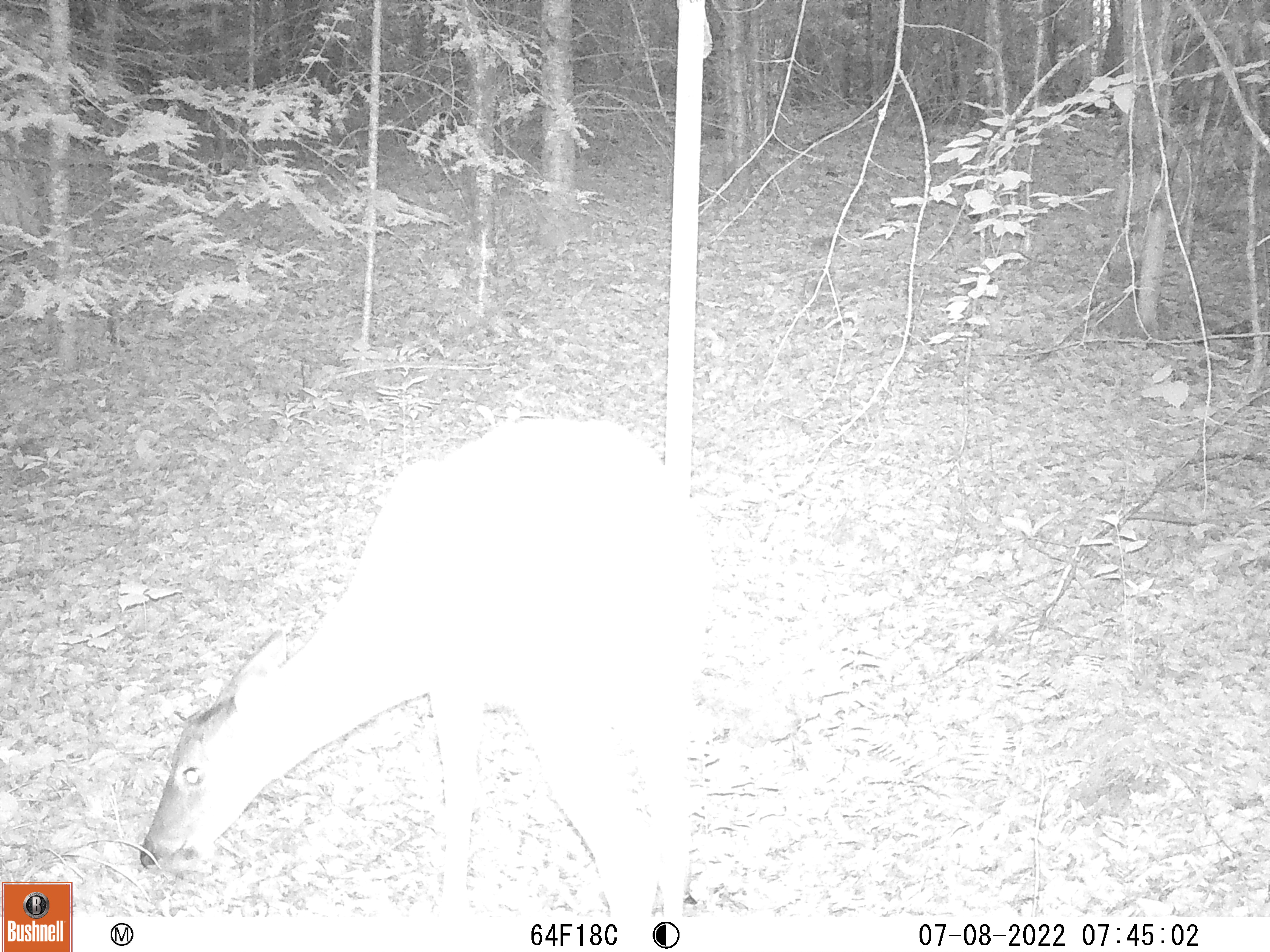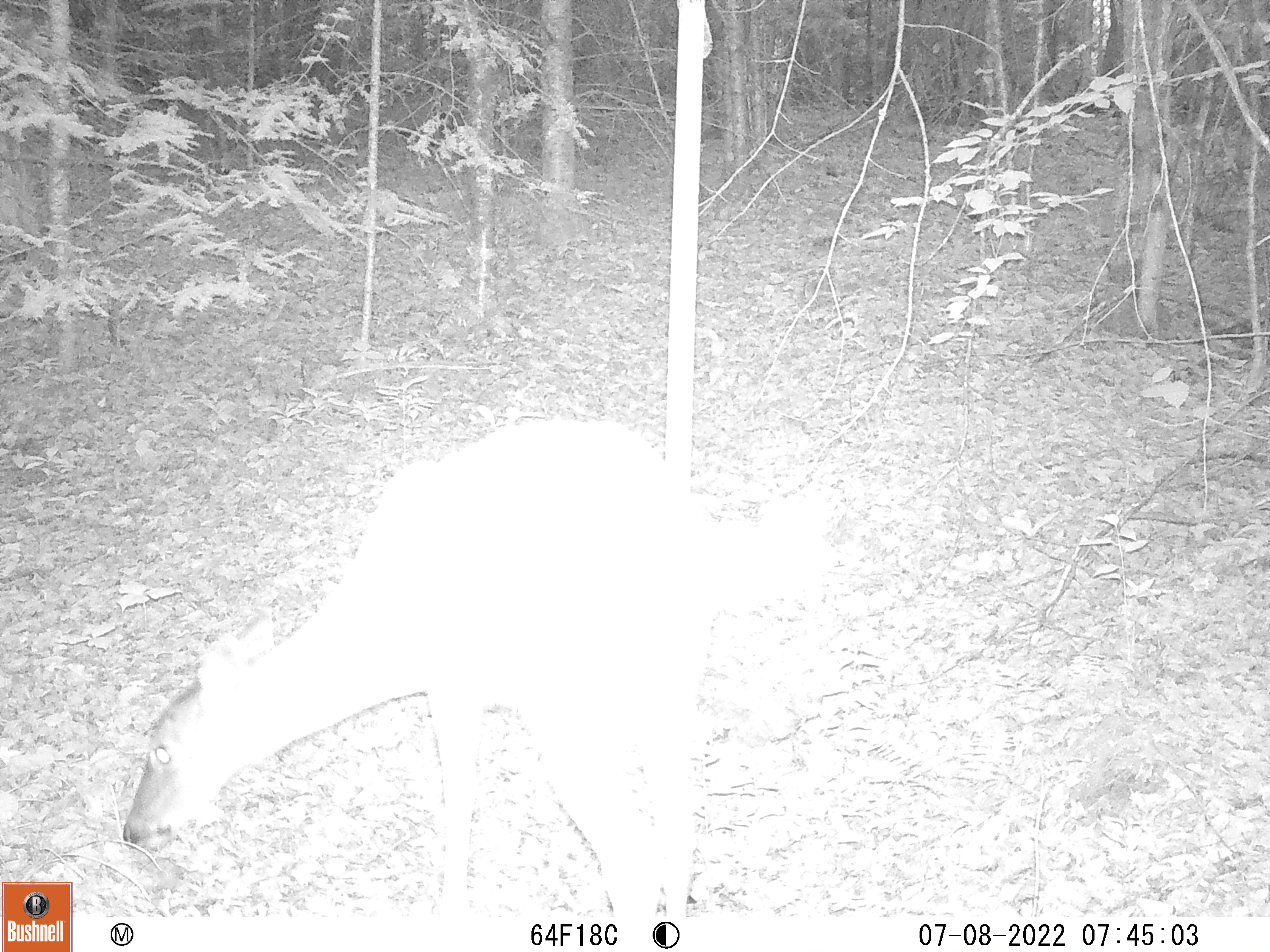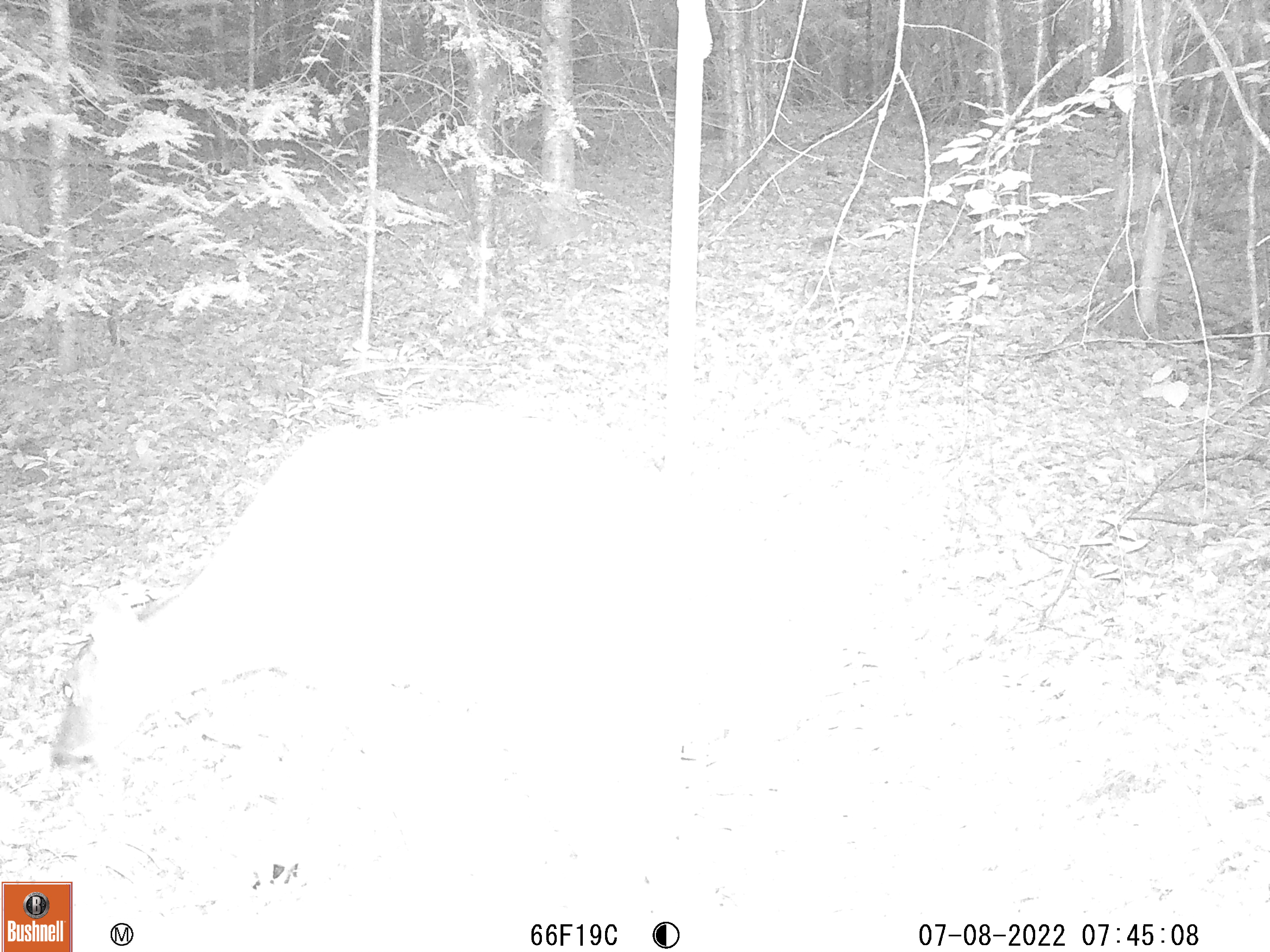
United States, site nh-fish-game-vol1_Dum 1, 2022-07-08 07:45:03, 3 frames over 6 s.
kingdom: Animalia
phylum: Chordata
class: Mammalia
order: Artiodactyla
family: Cervidae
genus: Odocoileus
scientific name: Odocoileus virginianus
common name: white-tailed deer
White-tailed deer (Odocoileus virginianus).